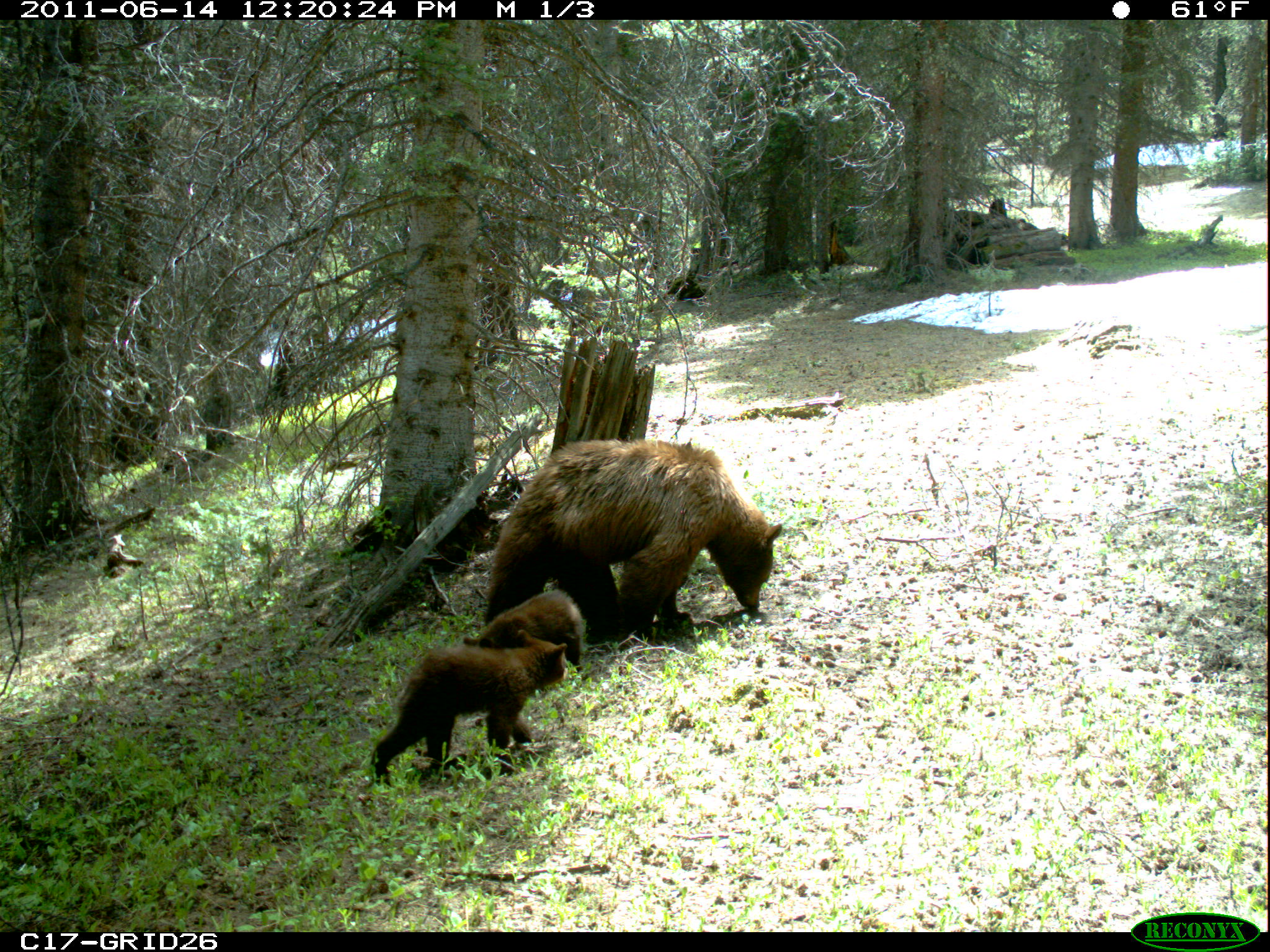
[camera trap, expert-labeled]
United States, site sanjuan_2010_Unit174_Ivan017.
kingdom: Animalia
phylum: Chordata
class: Mammalia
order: Carnivora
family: Ursidae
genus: Ursus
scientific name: Ursus americanus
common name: american black bear